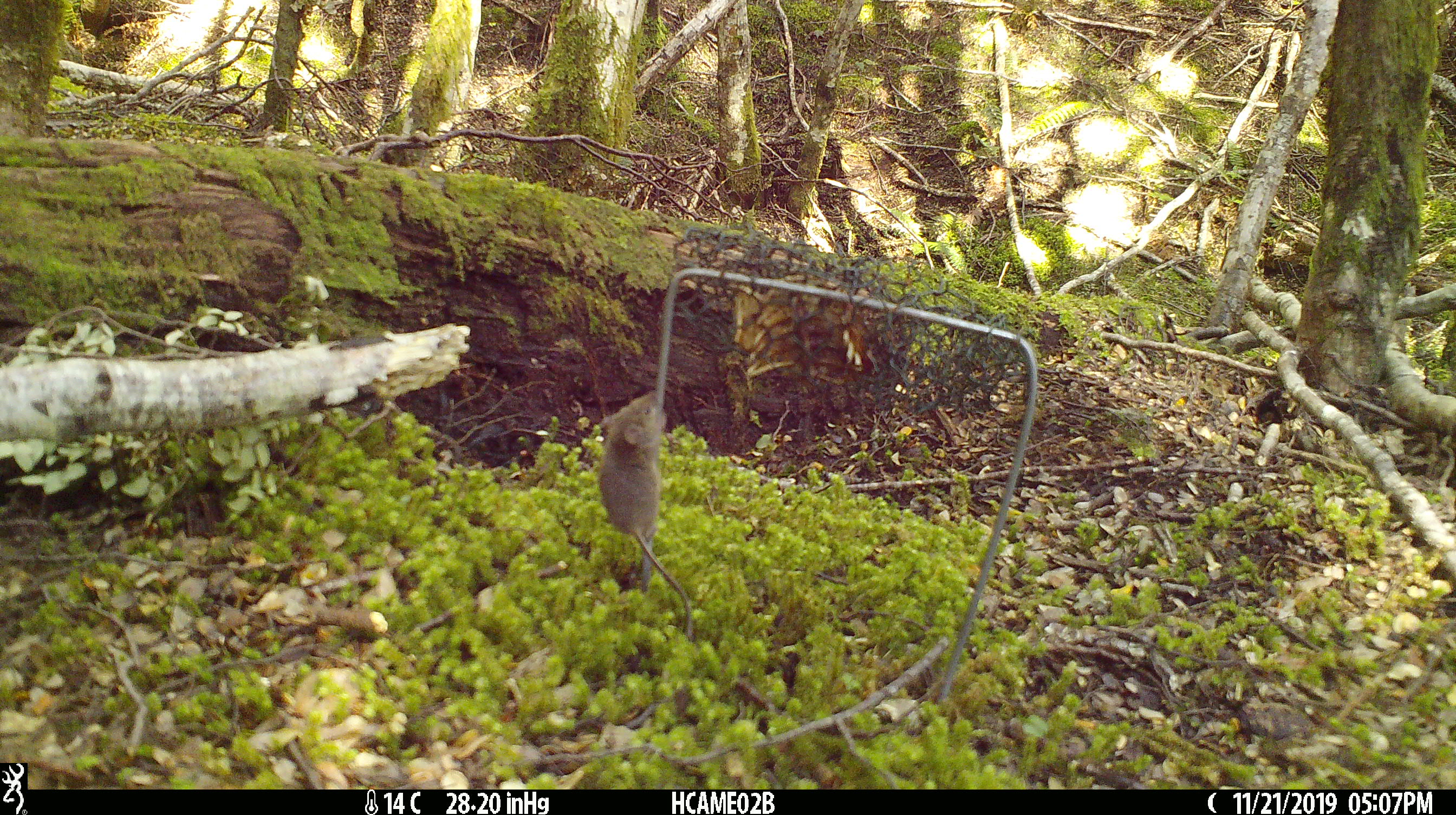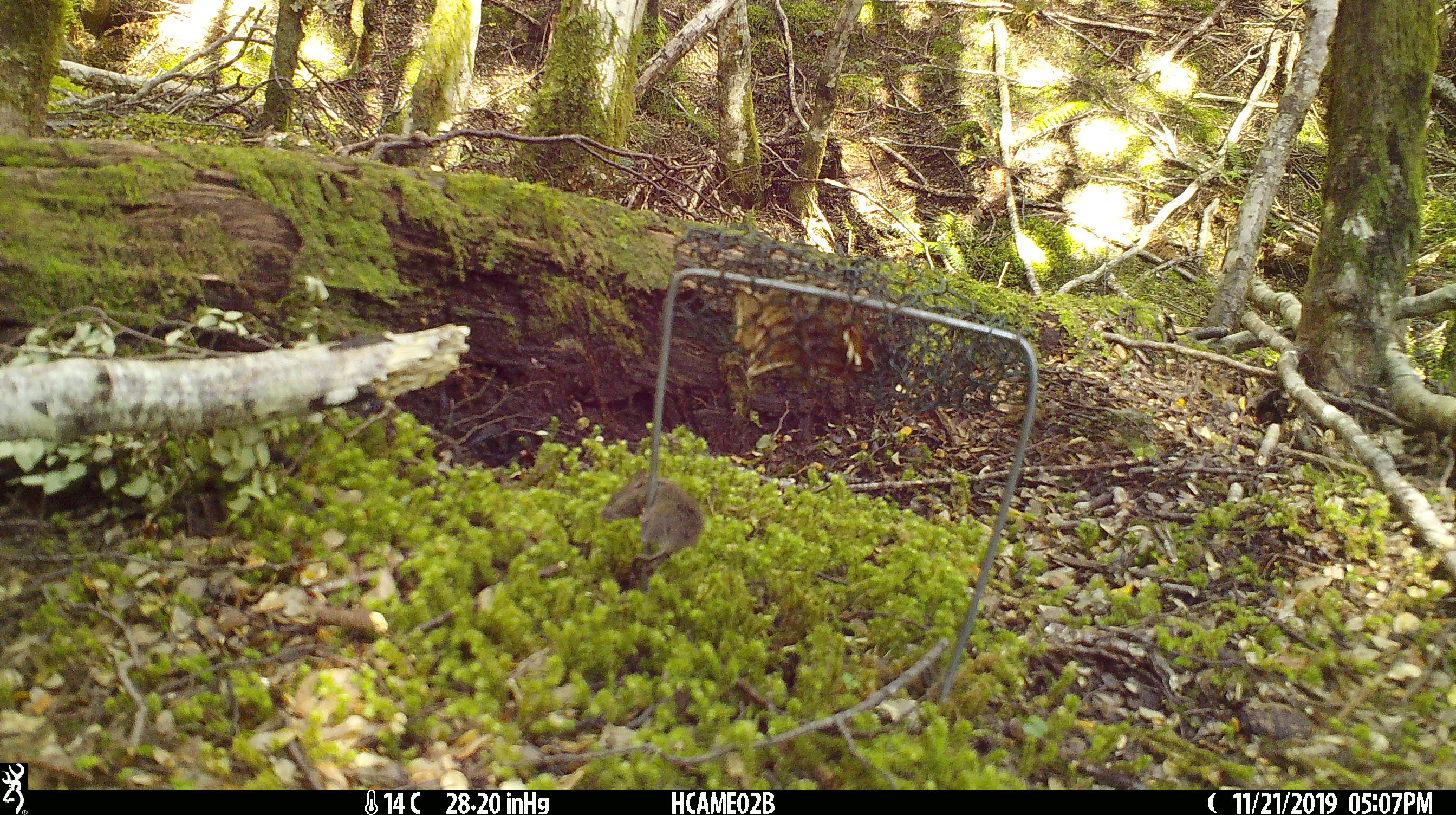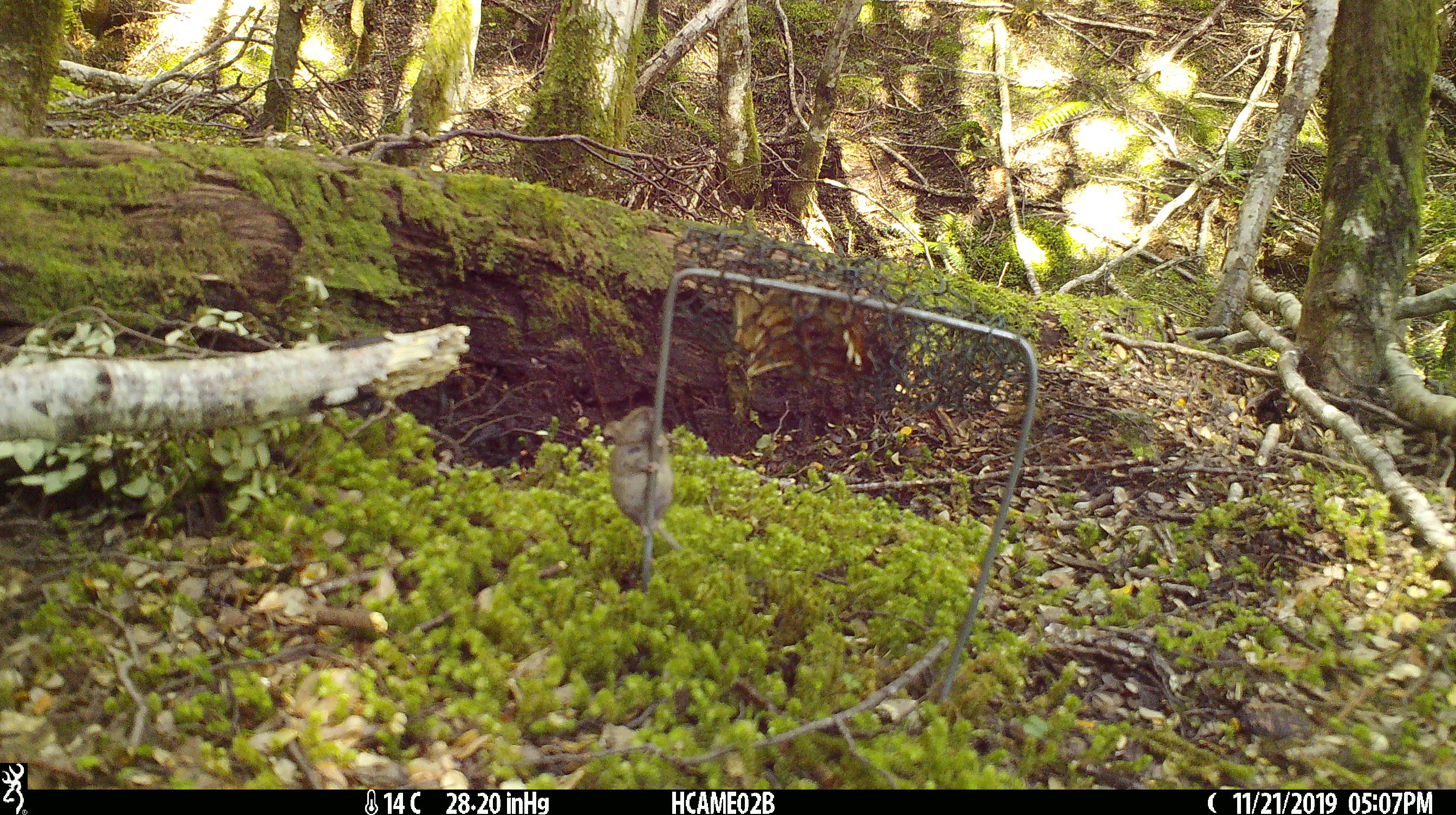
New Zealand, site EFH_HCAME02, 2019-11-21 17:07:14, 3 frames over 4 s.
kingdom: Animalia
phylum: Chordata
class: Mammalia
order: Rodentia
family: Muridae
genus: Mus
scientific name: Mus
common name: mouse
Mouse (Mus).